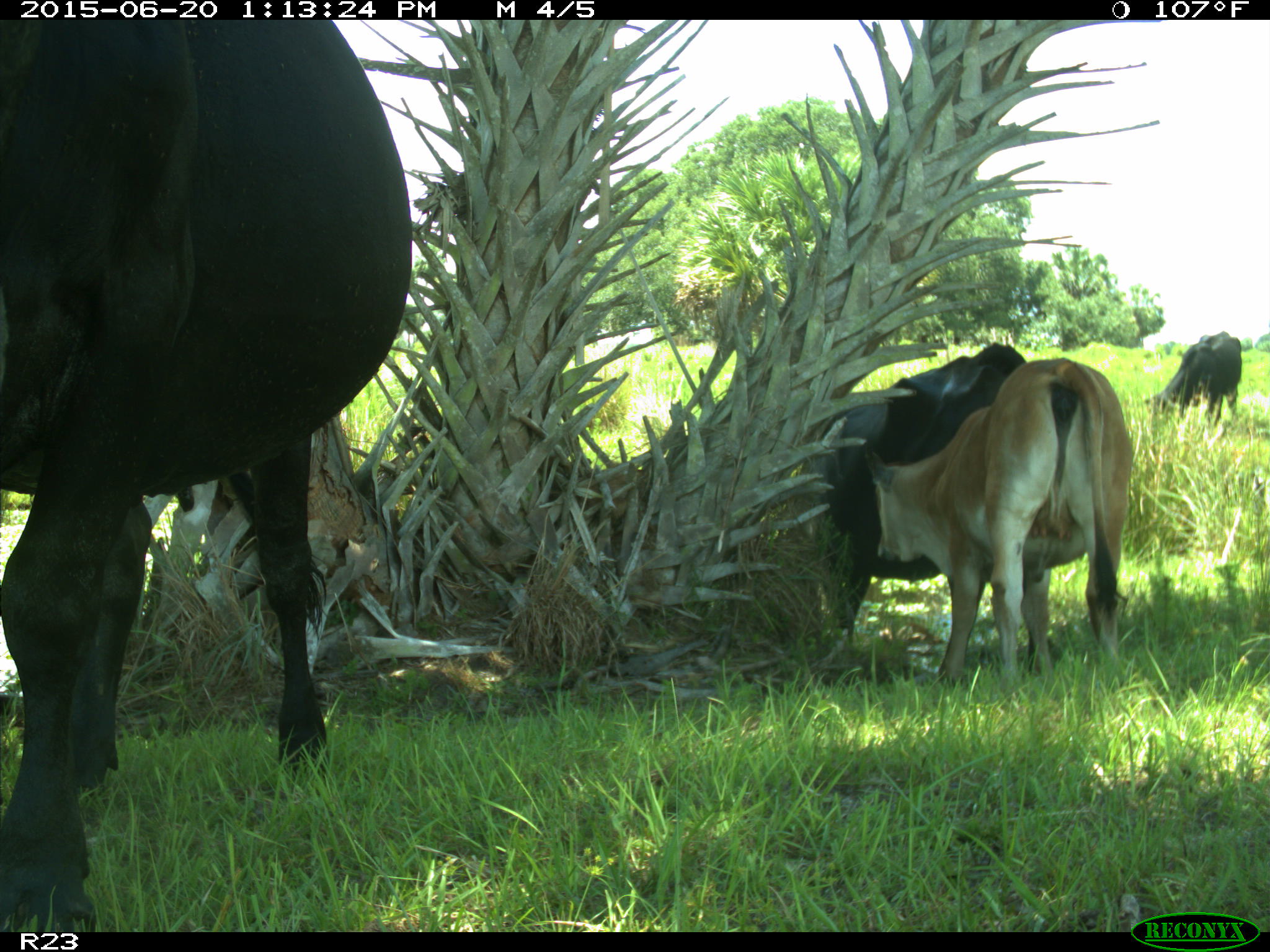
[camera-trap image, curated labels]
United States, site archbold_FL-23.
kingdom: Animalia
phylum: Chordata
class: Mammalia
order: Artiodactyla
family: Bovidae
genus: Bos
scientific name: Bos taurus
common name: domestic cow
Bos taurus (domestic cow).